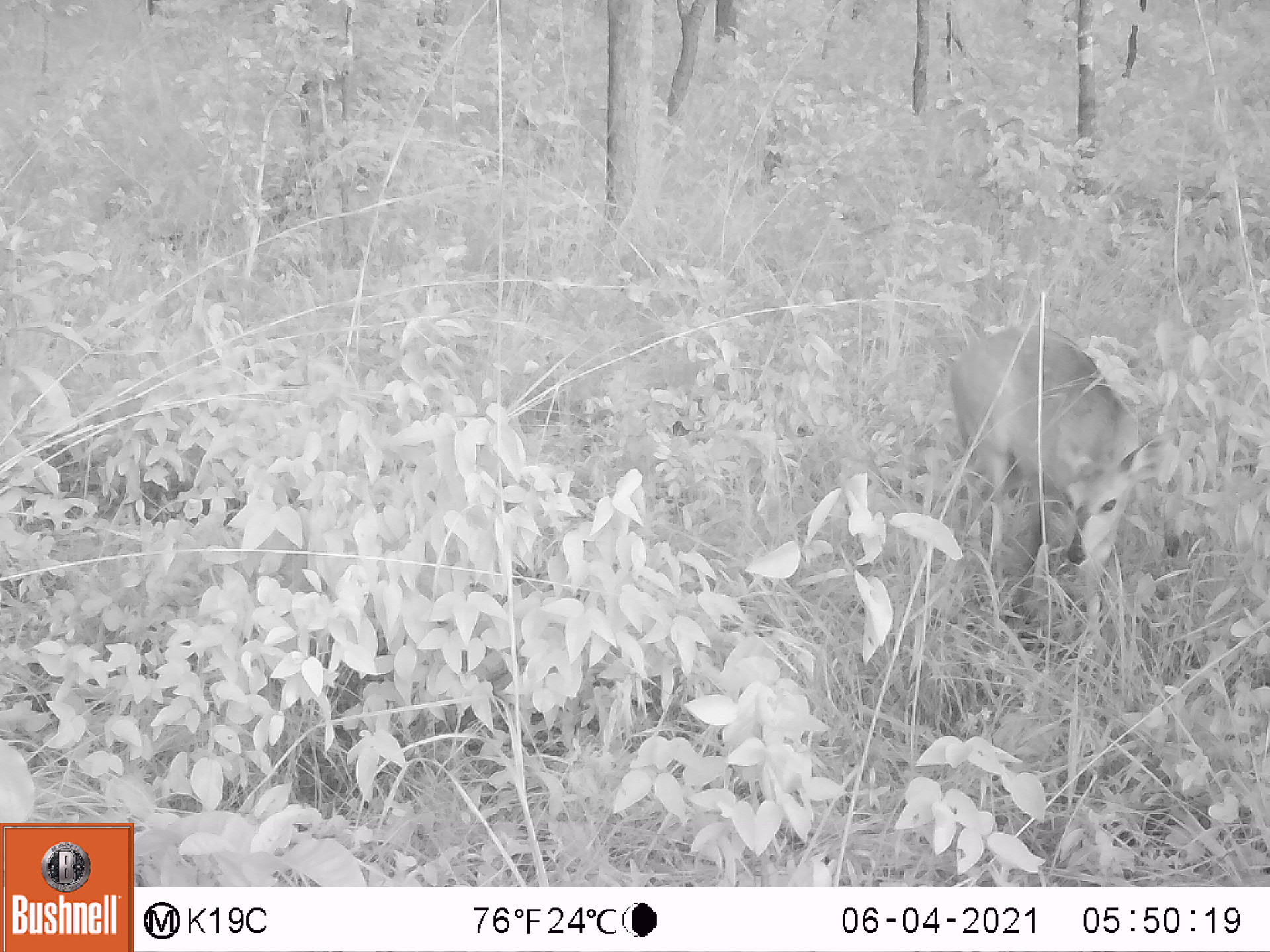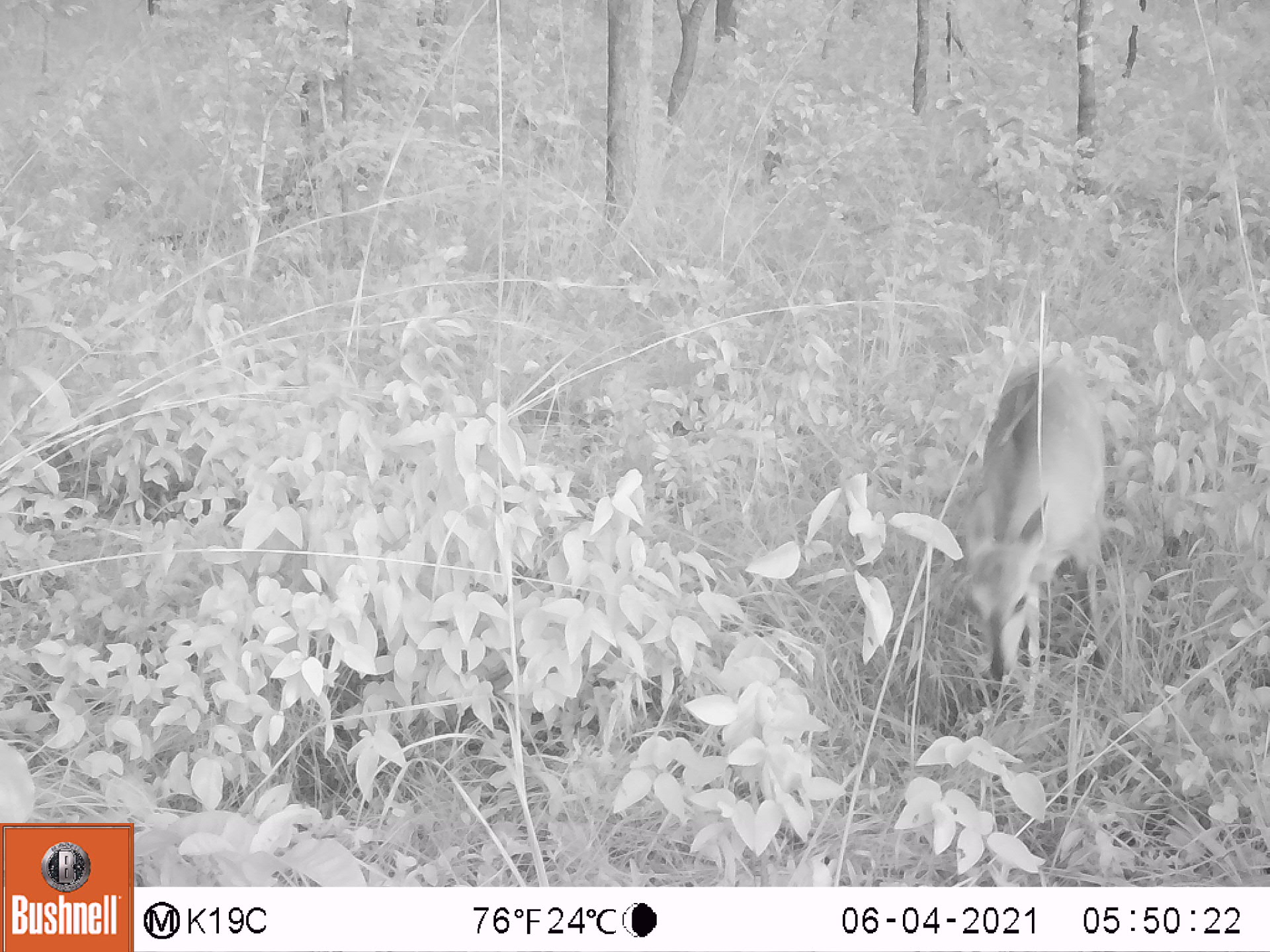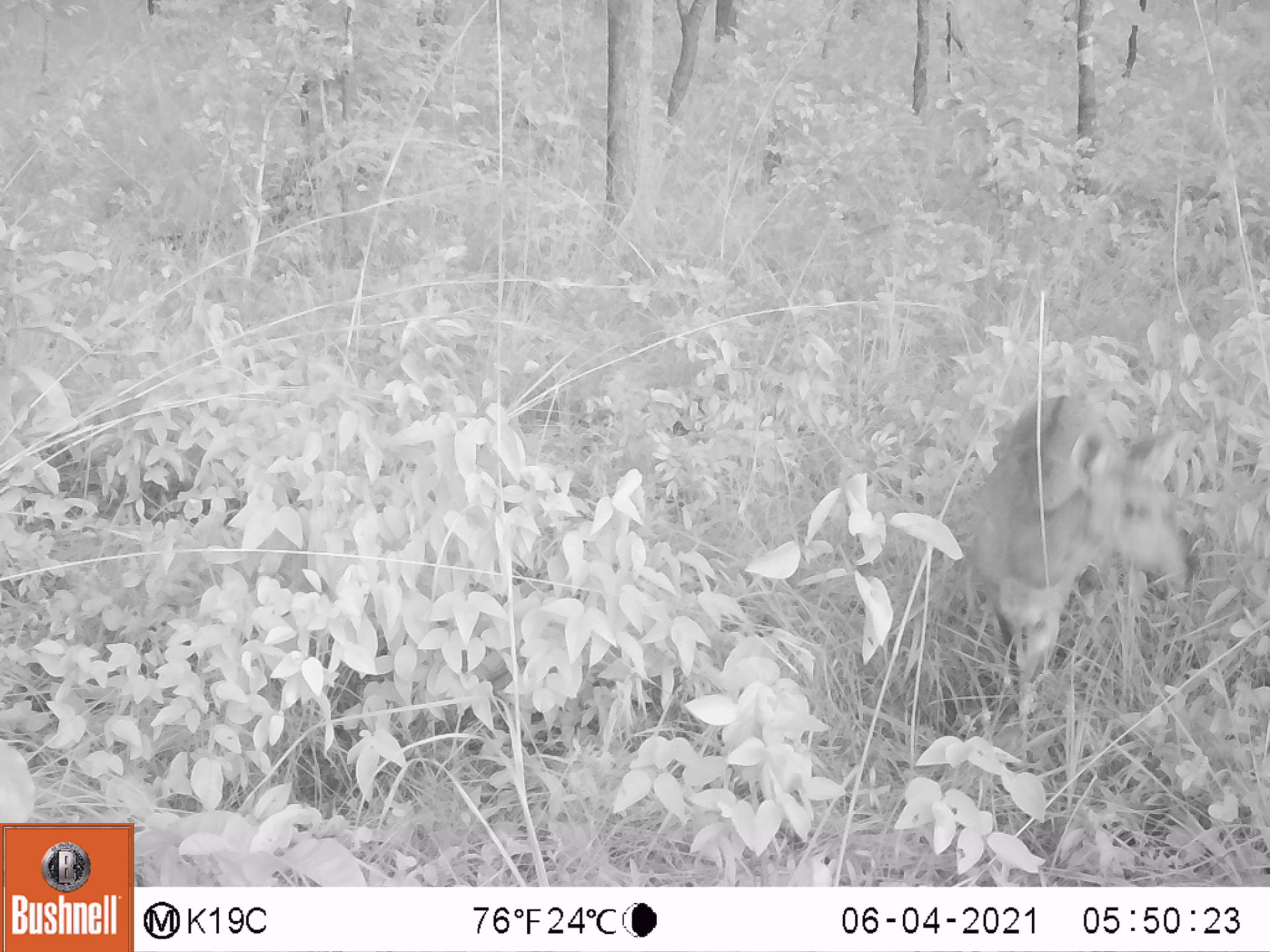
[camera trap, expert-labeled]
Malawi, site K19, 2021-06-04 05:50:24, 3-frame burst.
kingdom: Animalia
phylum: Chordata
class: Mammalia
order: Artiodactyla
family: Bovidae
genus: Tragelaphus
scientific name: Tragelaphus sylvaticus sylvaticus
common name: cape bushbuck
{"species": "cape bushbuck (Tragelaphus sylvaticus sylvaticus)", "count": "1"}